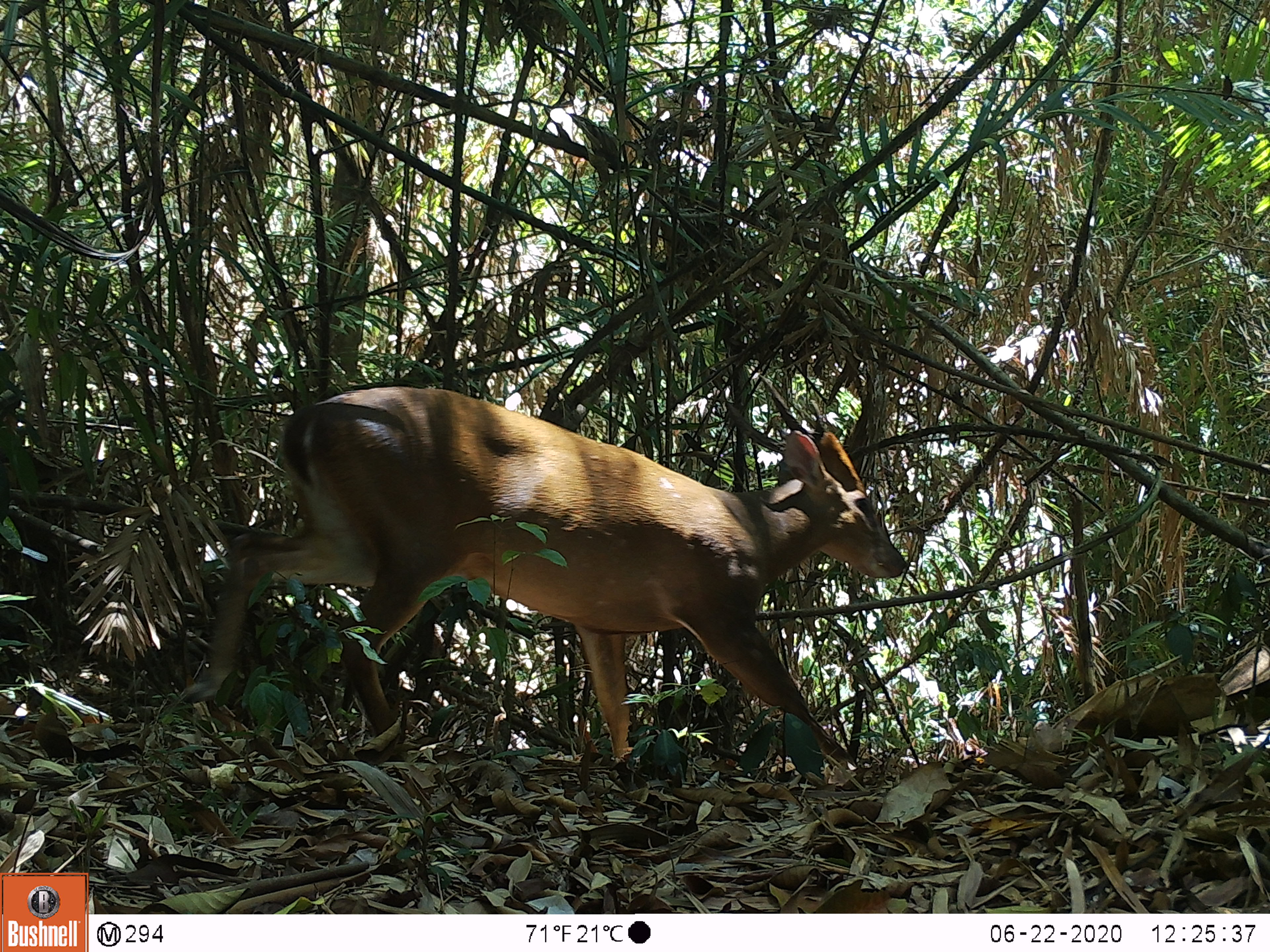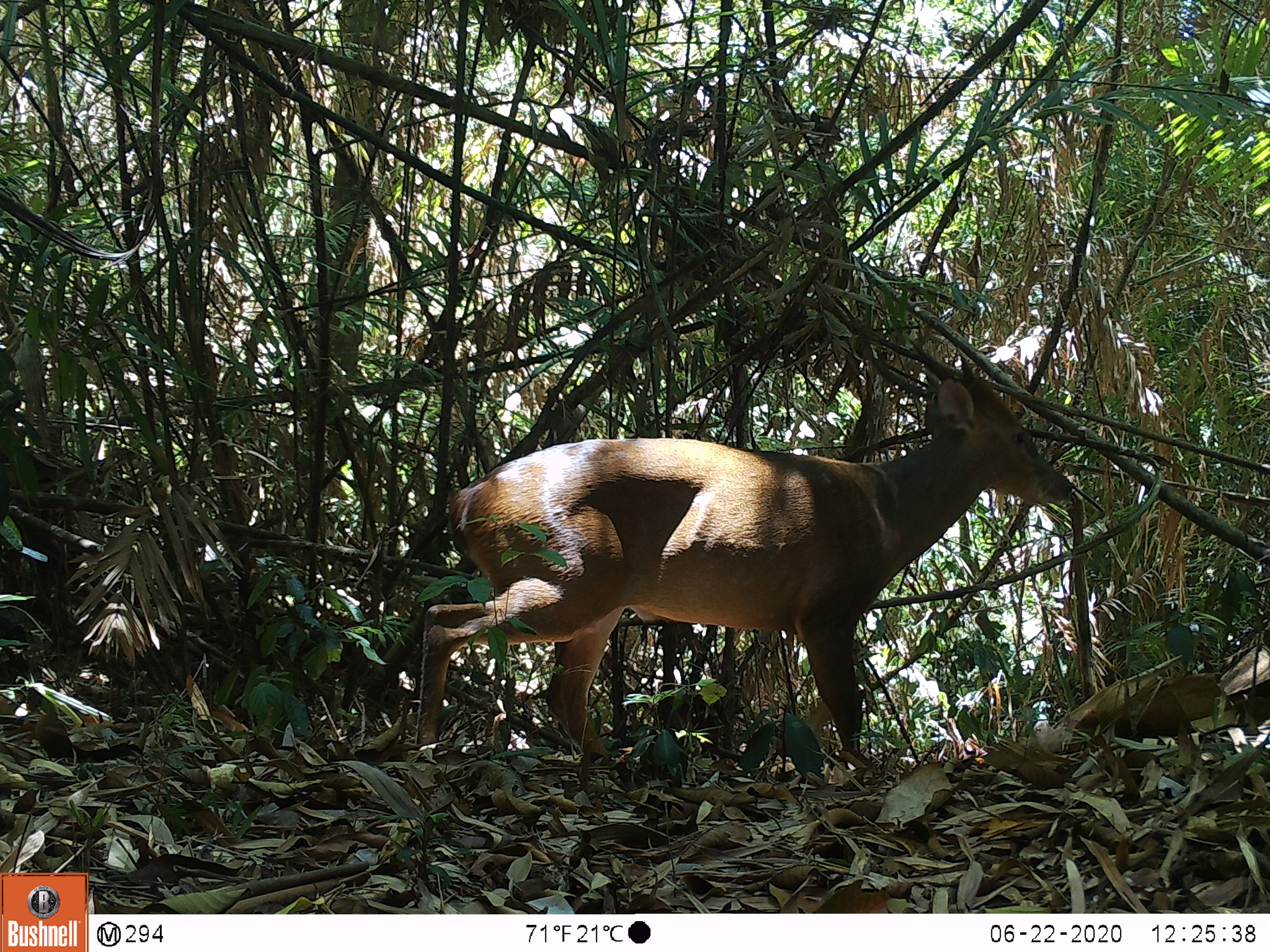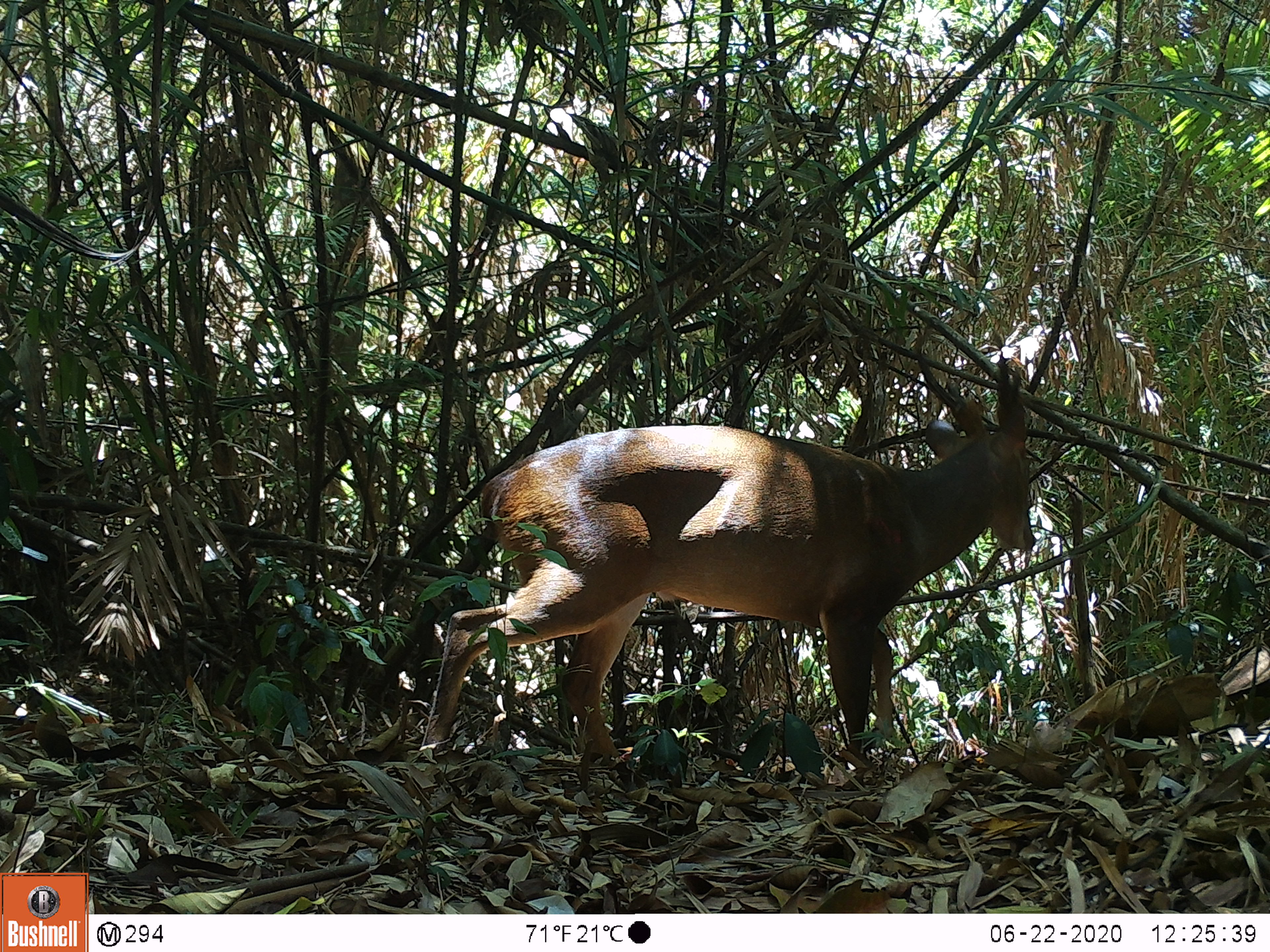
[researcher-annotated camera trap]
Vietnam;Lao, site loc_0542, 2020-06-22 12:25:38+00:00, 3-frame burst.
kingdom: Animalia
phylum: Chordata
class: Mammalia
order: Artiodactyla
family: Cervidae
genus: Muntiacus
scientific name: Muntiacus vuquangensis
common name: large-antlered muntjac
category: large antlered muntjac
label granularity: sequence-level